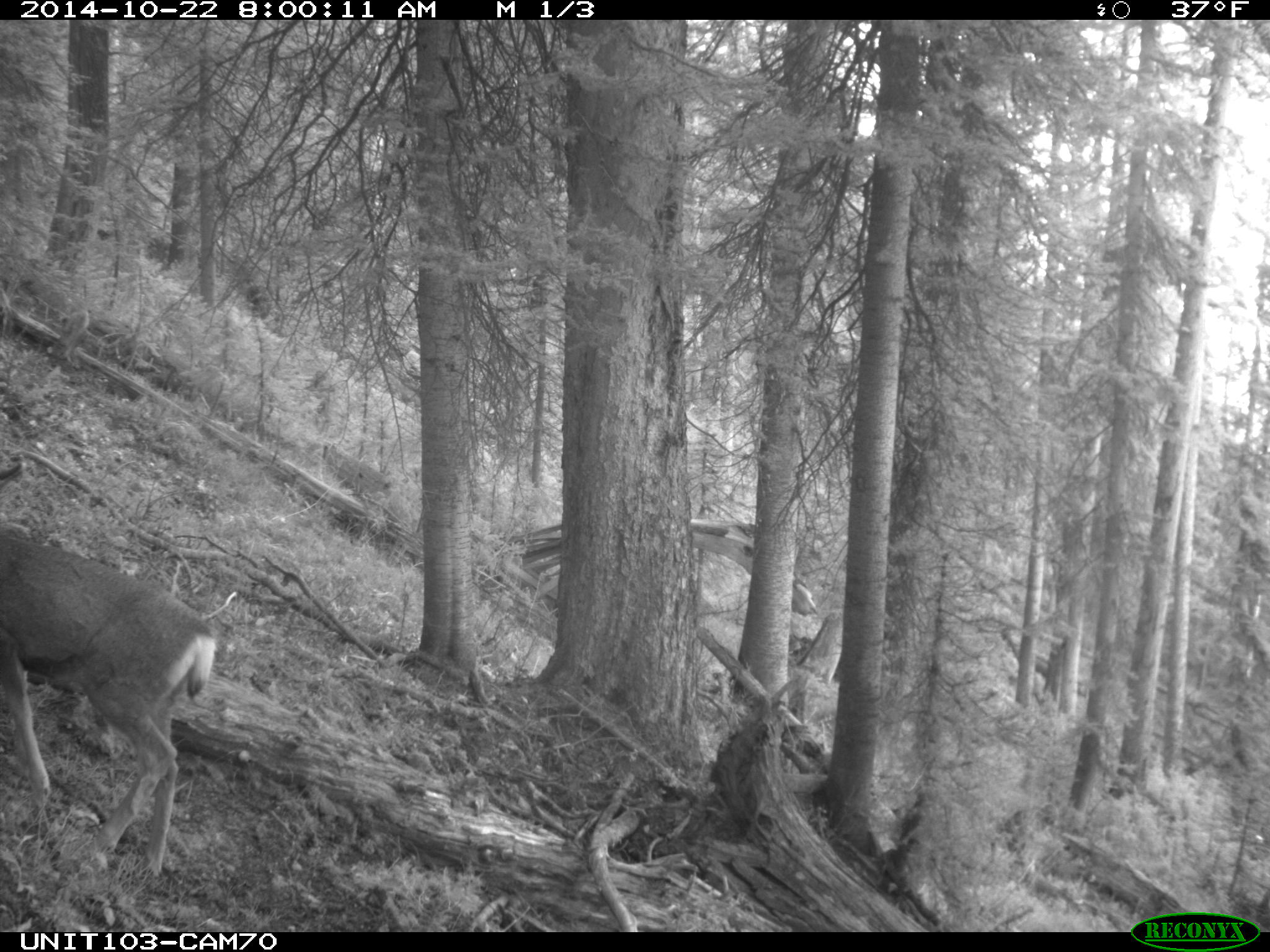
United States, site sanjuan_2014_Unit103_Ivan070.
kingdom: Animalia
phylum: Chordata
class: Mammalia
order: Artiodactyla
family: Cervidae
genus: Odocoileus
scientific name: Odocoileus hemionus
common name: mule deer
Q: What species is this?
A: Odocoileus hemionus (mule deer).